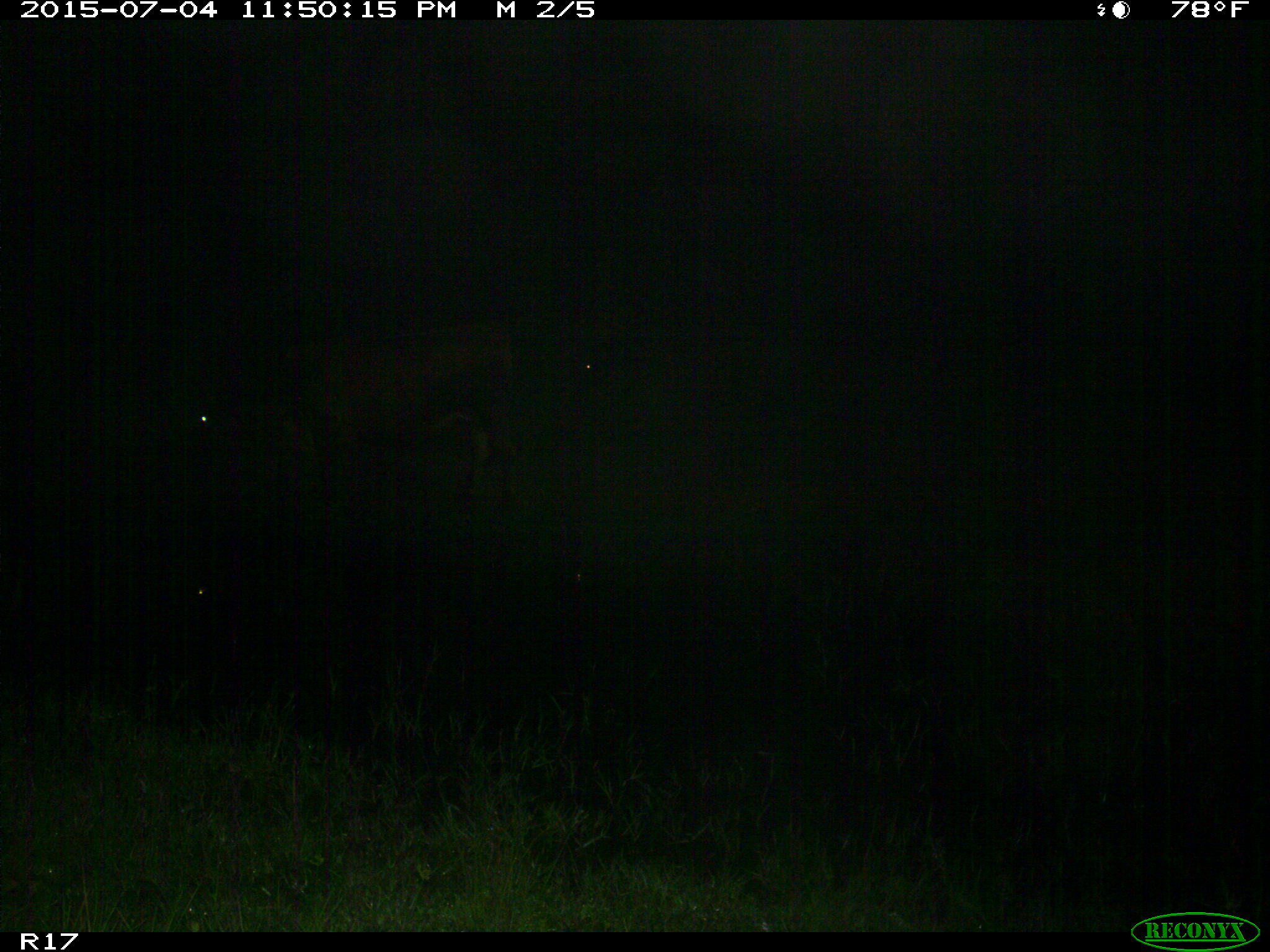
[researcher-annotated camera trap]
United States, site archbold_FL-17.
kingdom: Animalia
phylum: Chordata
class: Mammalia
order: Artiodactyla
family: Bovidae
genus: Bos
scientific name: Bos taurus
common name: domestic cow